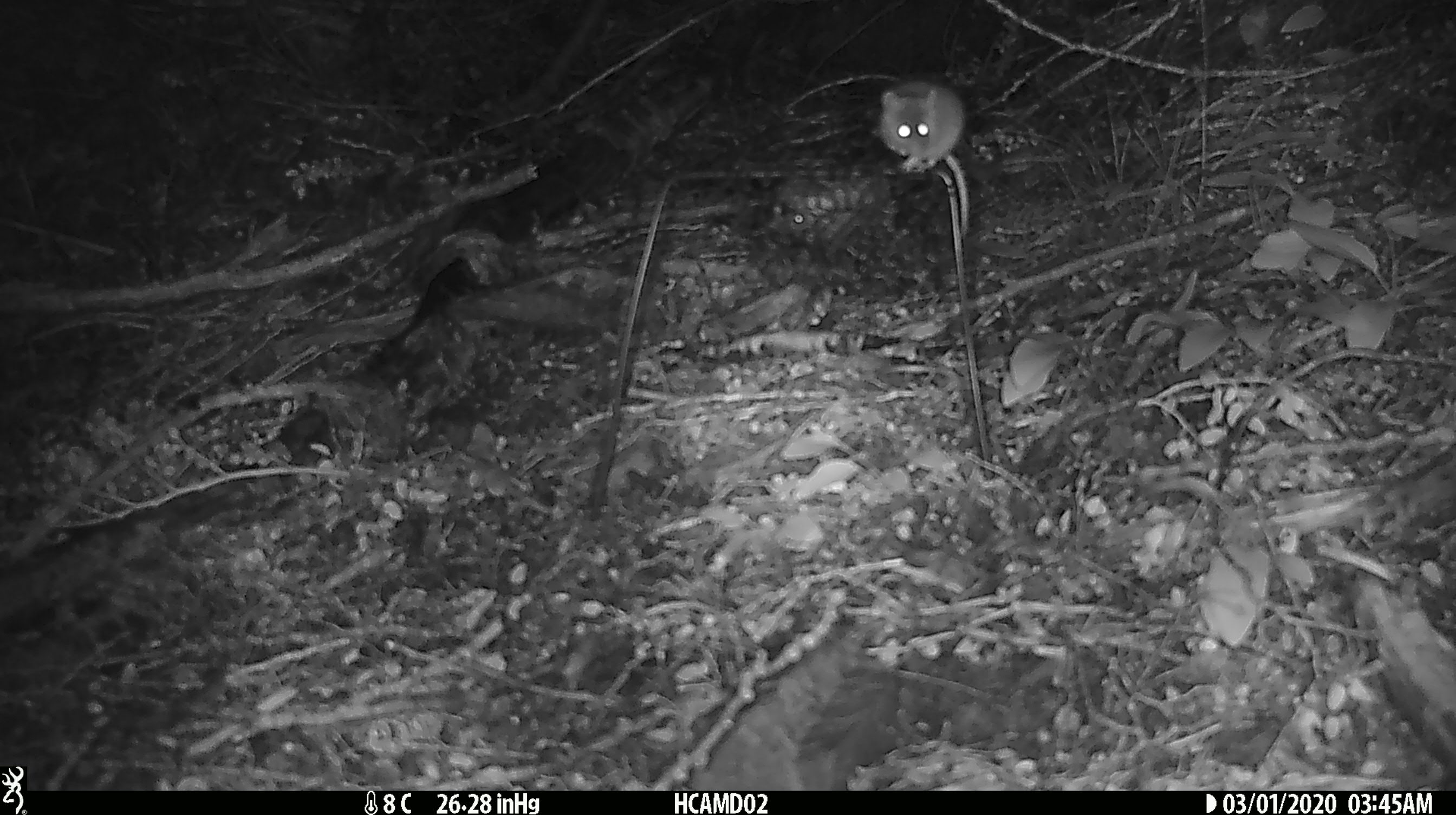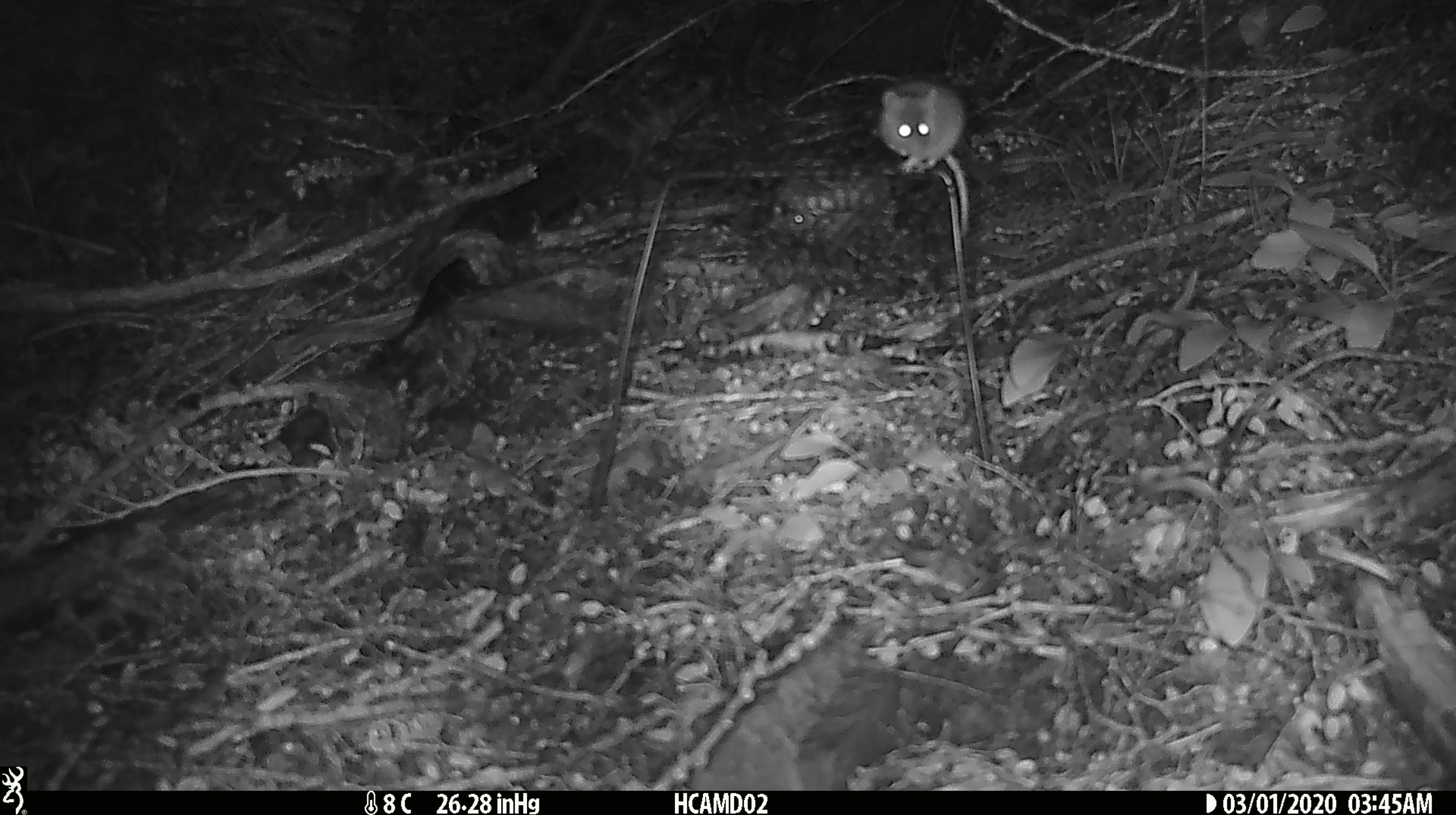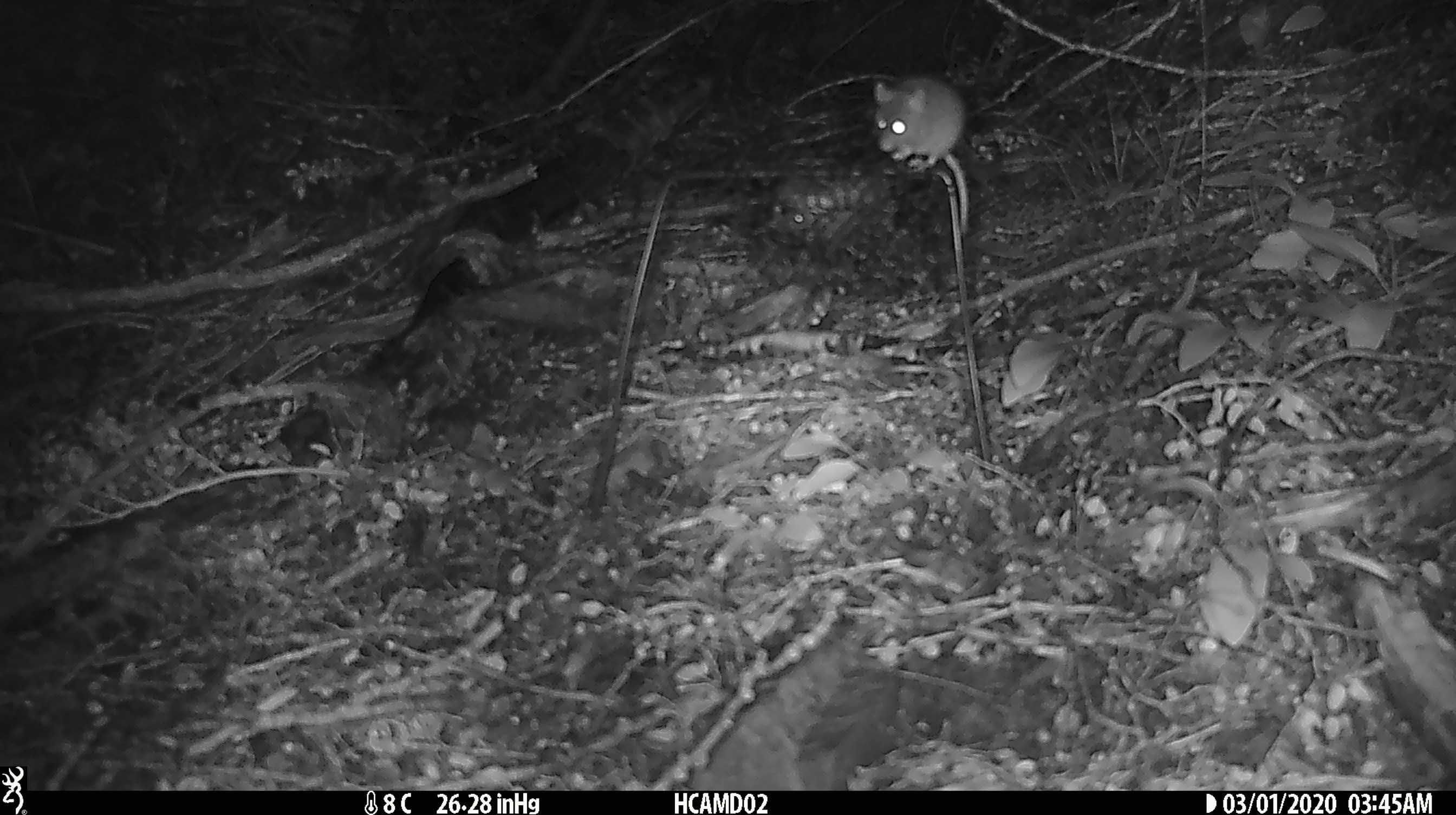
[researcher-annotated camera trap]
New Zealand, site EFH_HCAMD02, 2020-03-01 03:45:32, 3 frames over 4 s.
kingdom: Animalia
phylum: Chordata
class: Mammalia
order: Rodentia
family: Muridae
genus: Mus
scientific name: Mus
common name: mouse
Mouse (Mus).